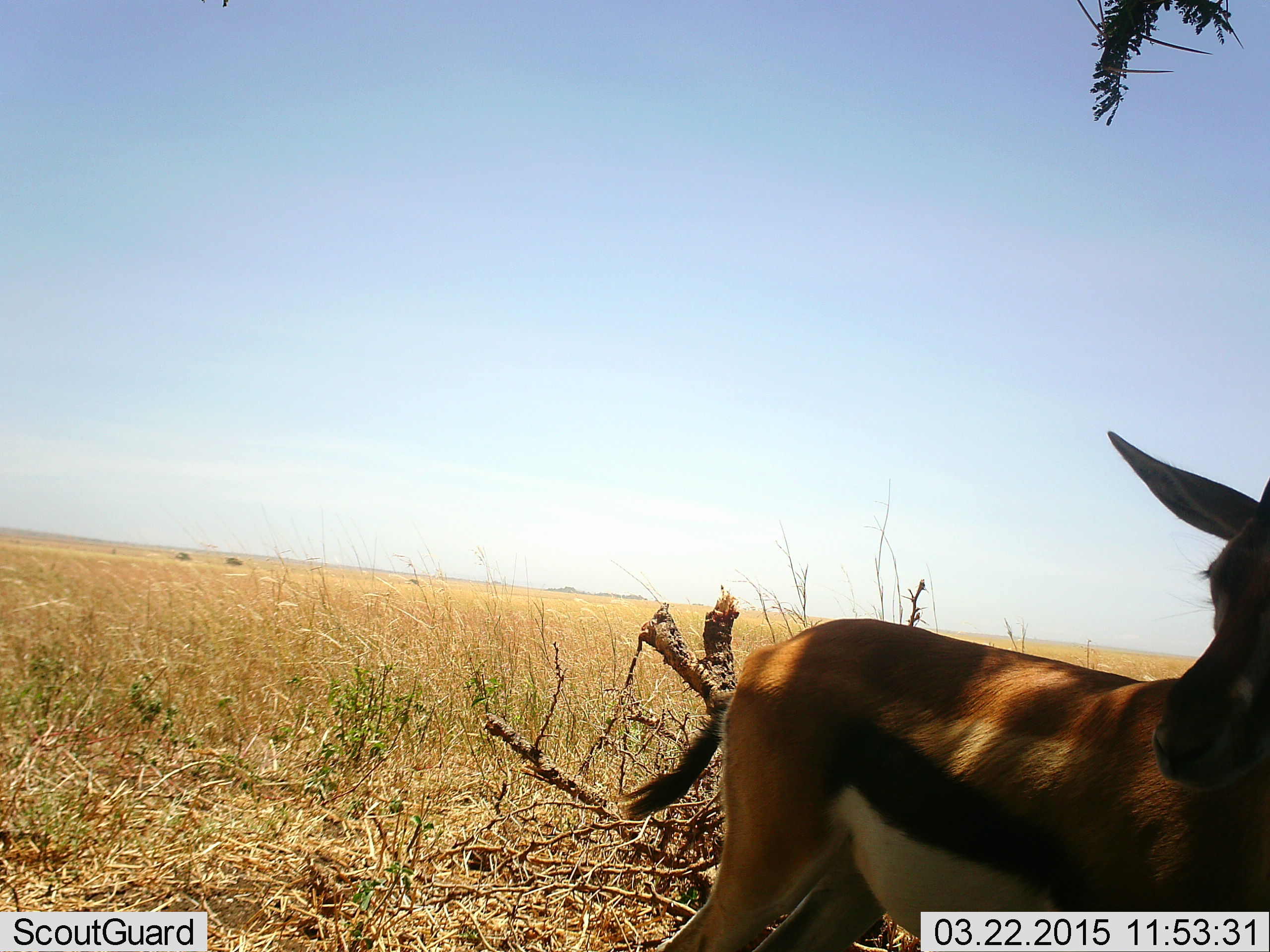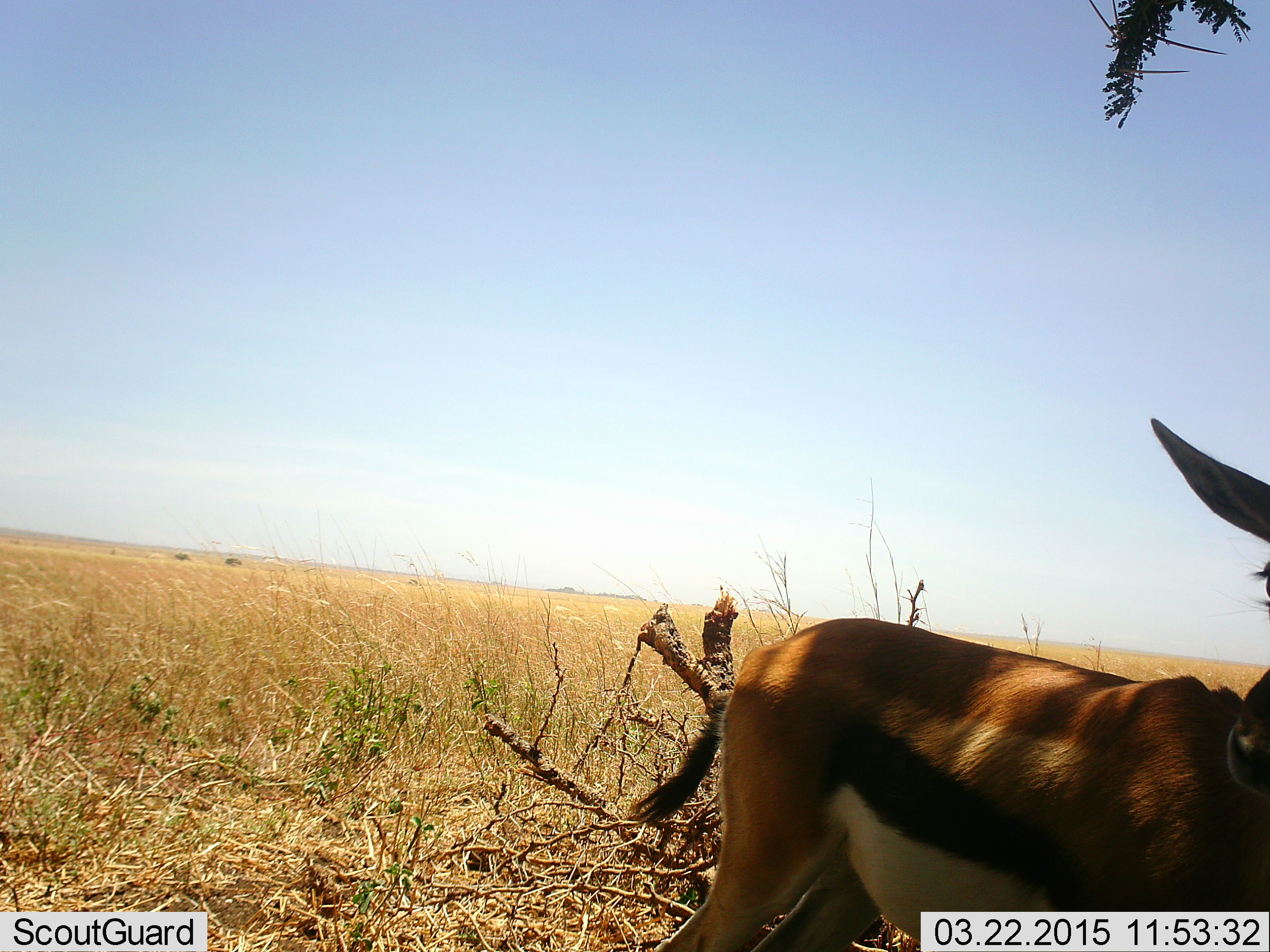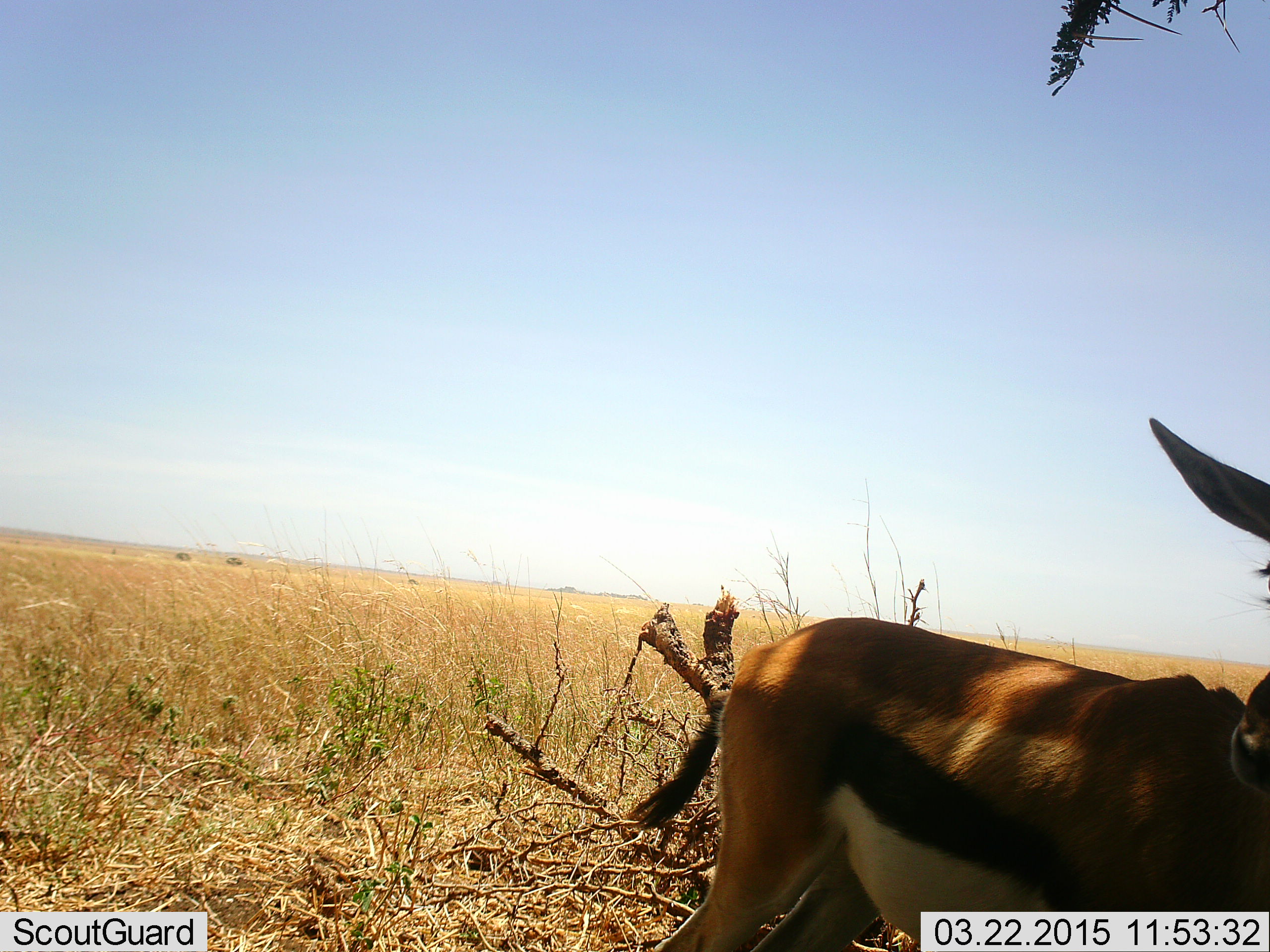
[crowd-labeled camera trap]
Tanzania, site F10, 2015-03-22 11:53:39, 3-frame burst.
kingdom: Animalia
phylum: Chordata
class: Mammalia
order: Artiodactyla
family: Bovidae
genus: Eudorcas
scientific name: Eudorcas thomsonii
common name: thomson's gazelle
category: gazellethomsons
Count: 1.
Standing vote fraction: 100%.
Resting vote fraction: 0%.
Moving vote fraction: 0%.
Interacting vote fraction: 0%.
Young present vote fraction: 0%.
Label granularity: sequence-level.